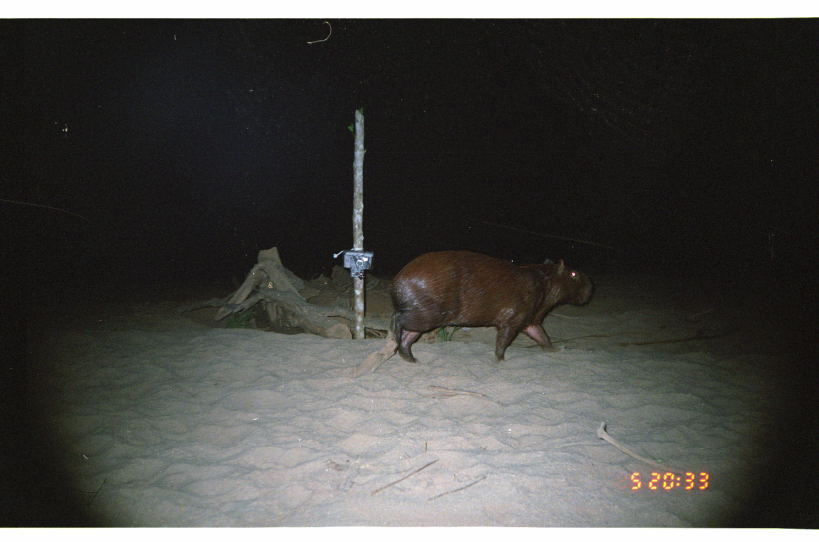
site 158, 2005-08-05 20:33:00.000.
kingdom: Animalia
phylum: Chordata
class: Mammalia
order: Rodentia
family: Caviidae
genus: Hydrochoerus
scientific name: Hydrochoerus hydrochaeris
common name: capybara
Hydrochoerus hydrochaeris (capybara).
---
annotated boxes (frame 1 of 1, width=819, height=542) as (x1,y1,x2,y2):
hydrochoerus hydrochaeris: (358,247,595,377)